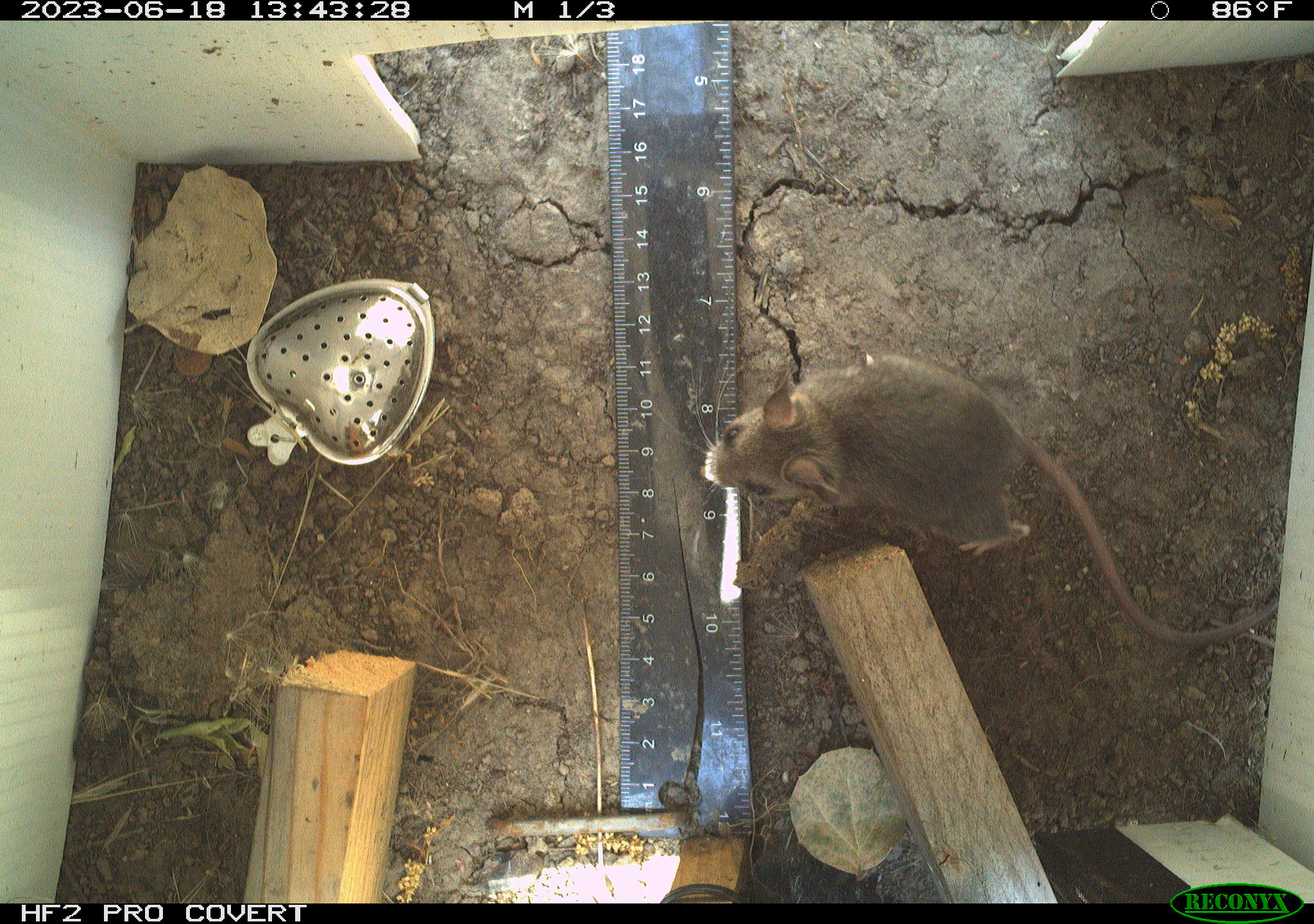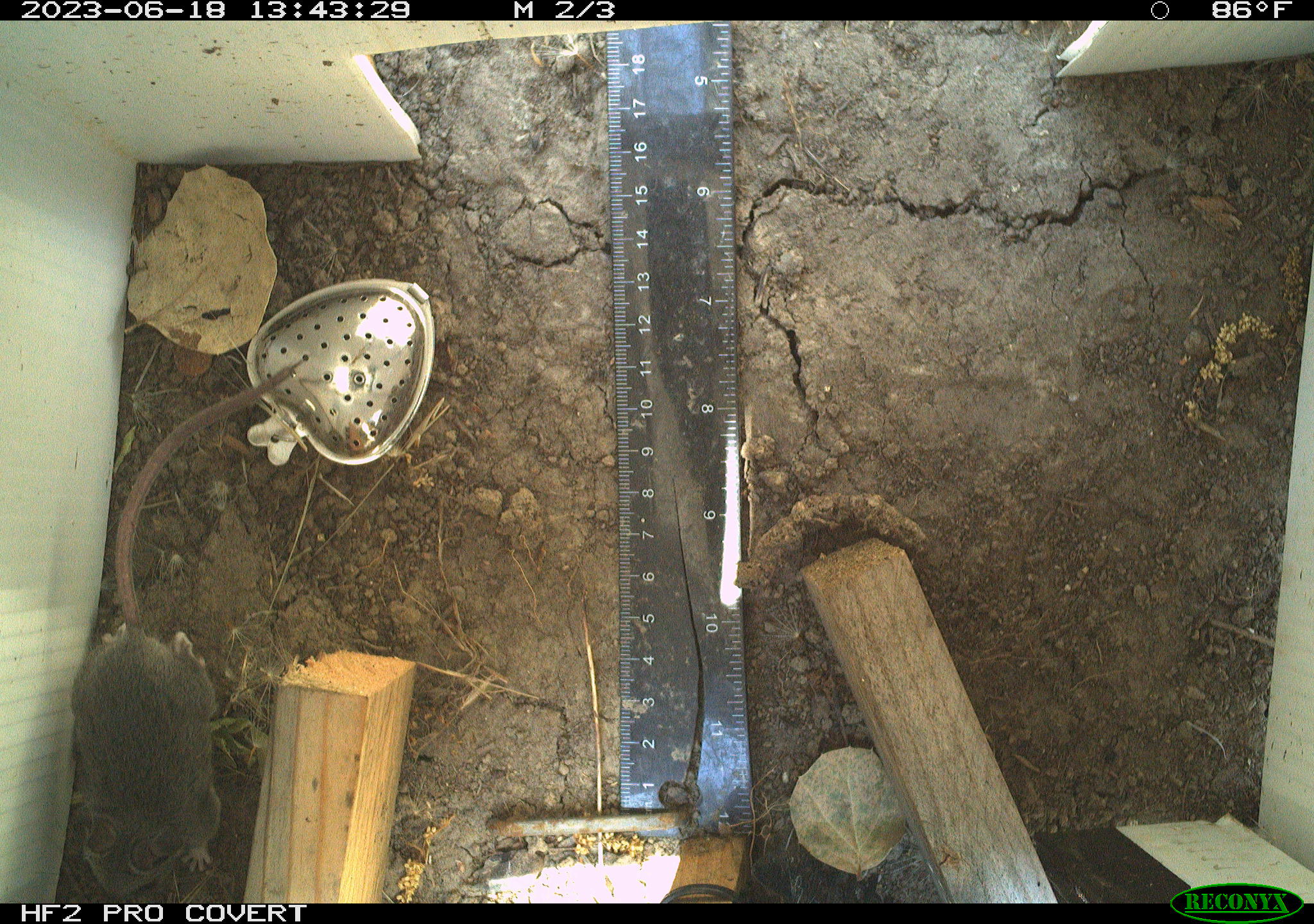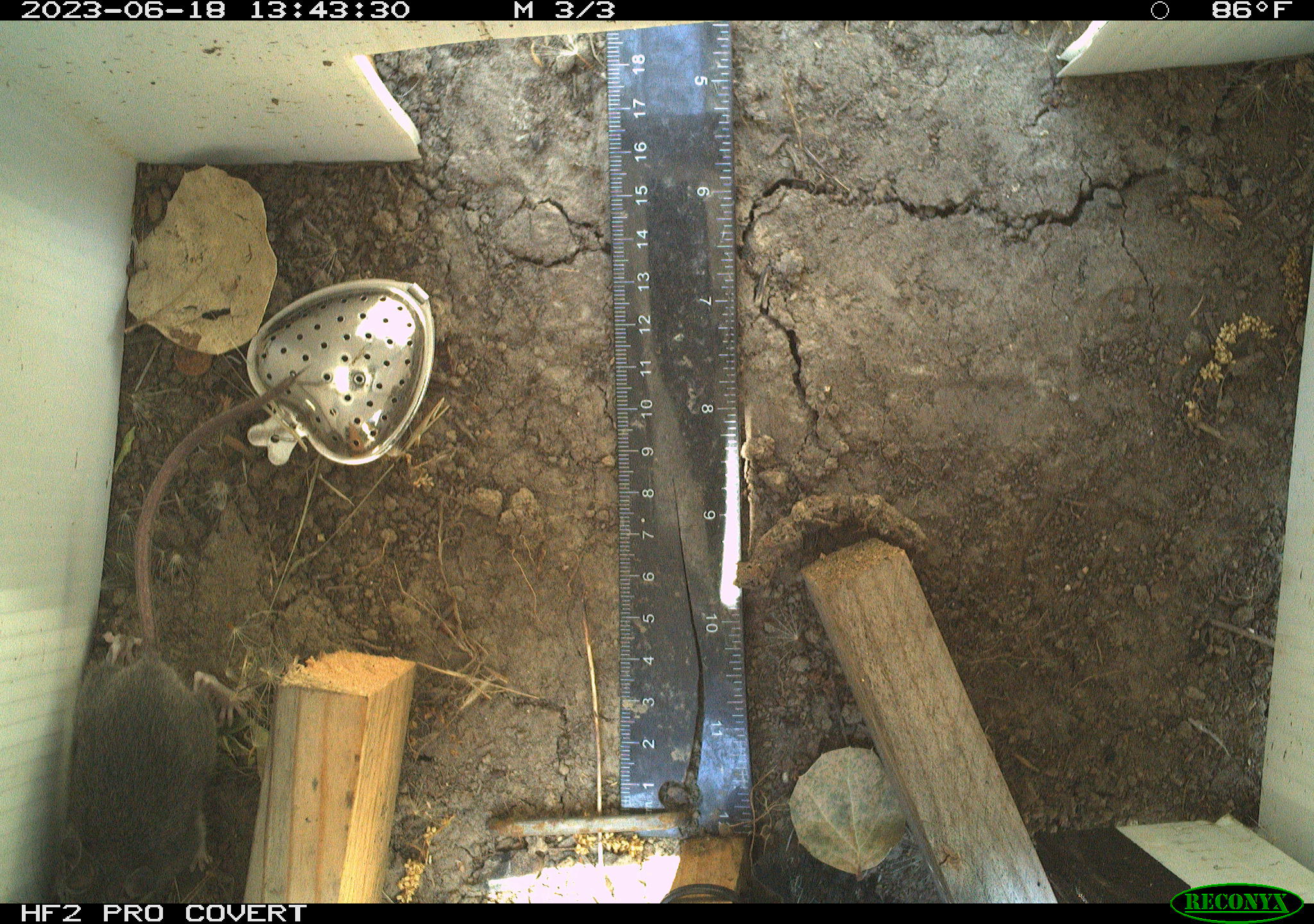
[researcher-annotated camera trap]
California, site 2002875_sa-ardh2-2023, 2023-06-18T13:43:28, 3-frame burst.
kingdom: Animalia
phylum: Chordata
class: Mammalia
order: Rodentia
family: Cricetidae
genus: Peromyscus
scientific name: Peromyscus maniculatus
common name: north american deermouse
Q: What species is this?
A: North american deermouse (Peromyscus maniculatus).